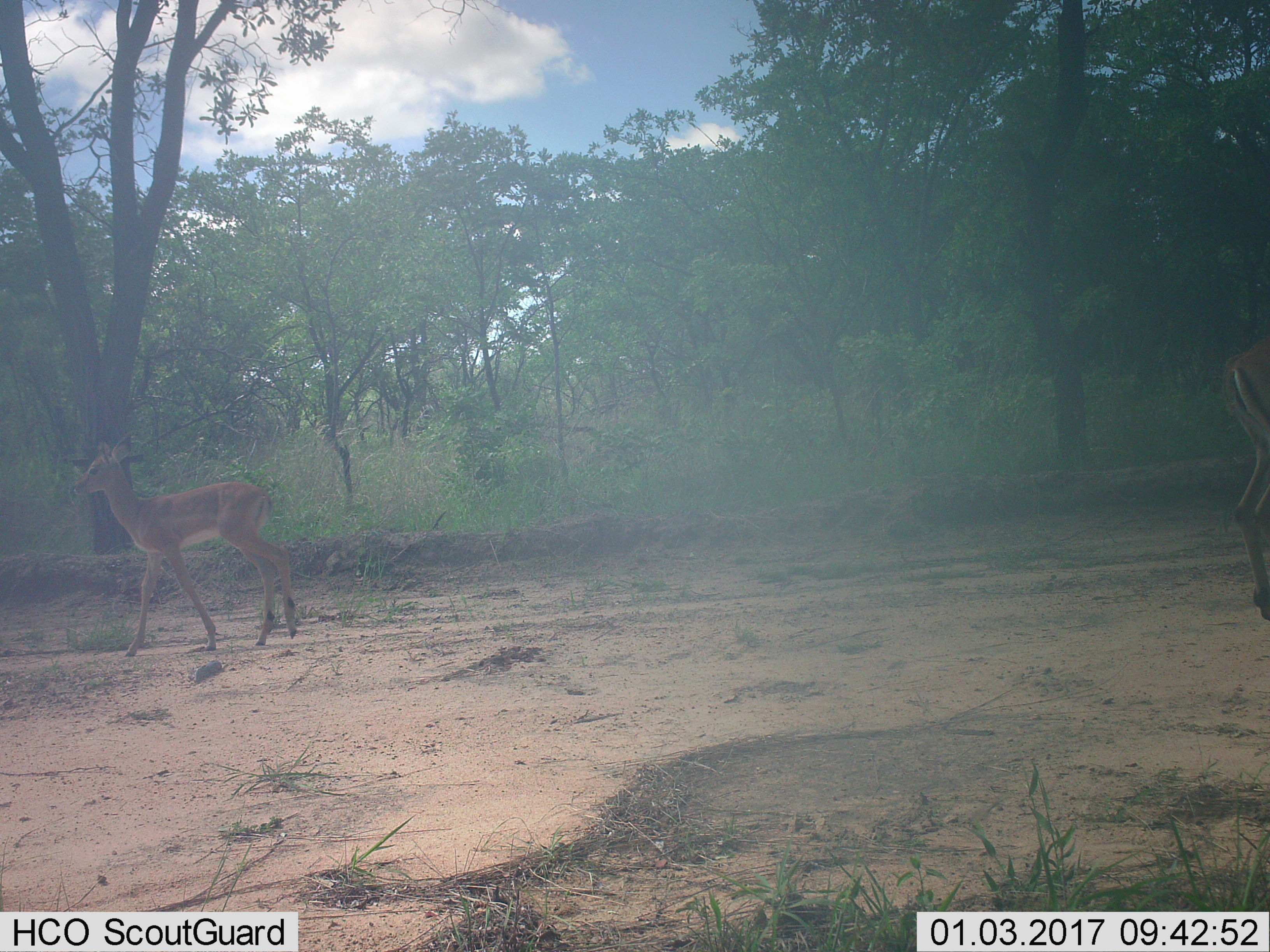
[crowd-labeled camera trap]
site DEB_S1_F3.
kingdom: Animalia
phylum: Chordata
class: Mammalia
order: Artiodactyla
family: Bovidae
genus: Aepyceros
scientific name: Aepyceros melampus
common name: impala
Impala (Aepyceros melampus), count 2. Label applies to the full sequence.